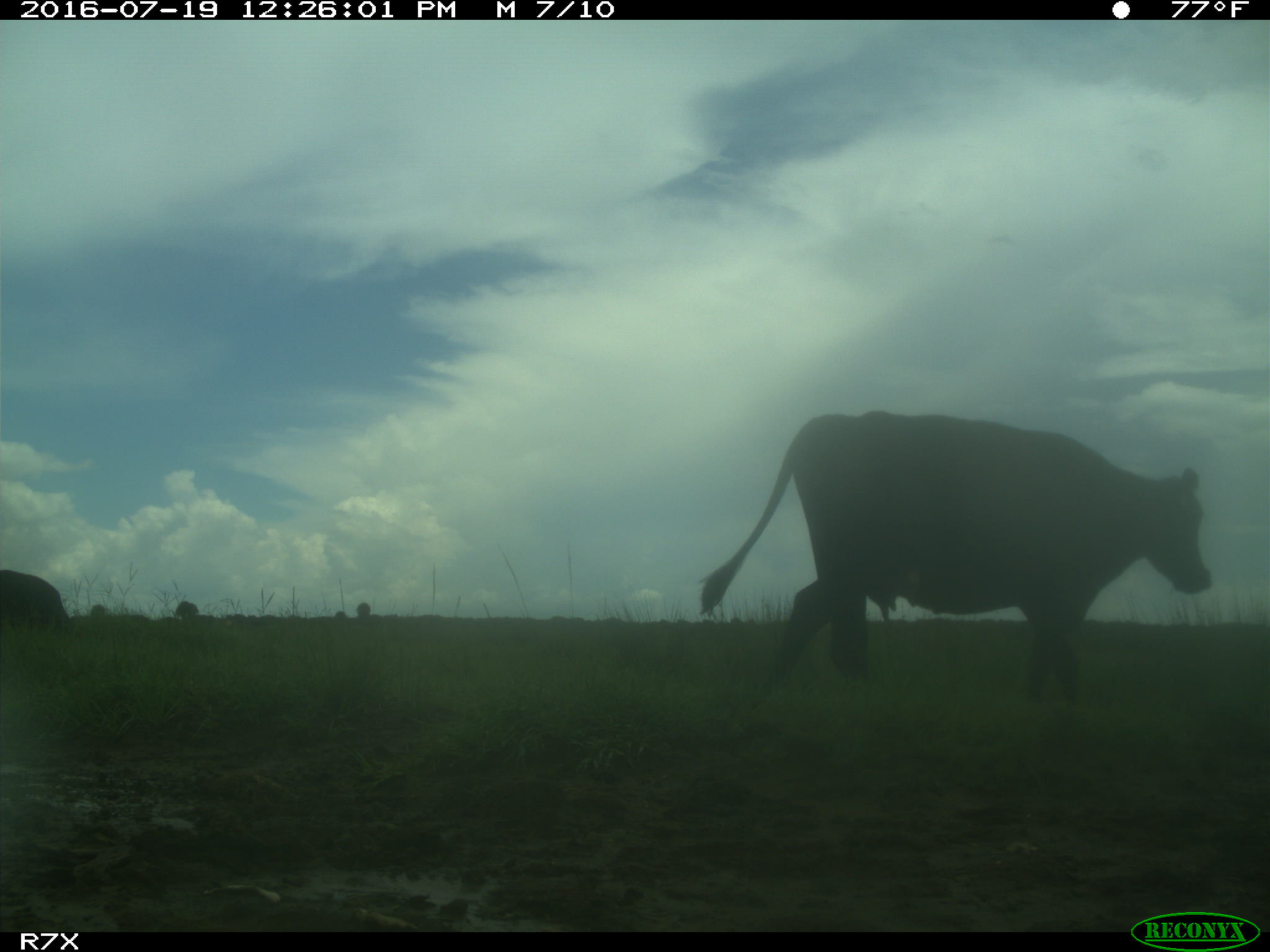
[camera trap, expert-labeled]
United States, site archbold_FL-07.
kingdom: Animalia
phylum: Chordata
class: Mammalia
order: Artiodactyla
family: Bovidae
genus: Bos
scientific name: Bos taurus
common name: domestic cow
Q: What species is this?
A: Bos taurus (domestic cow).